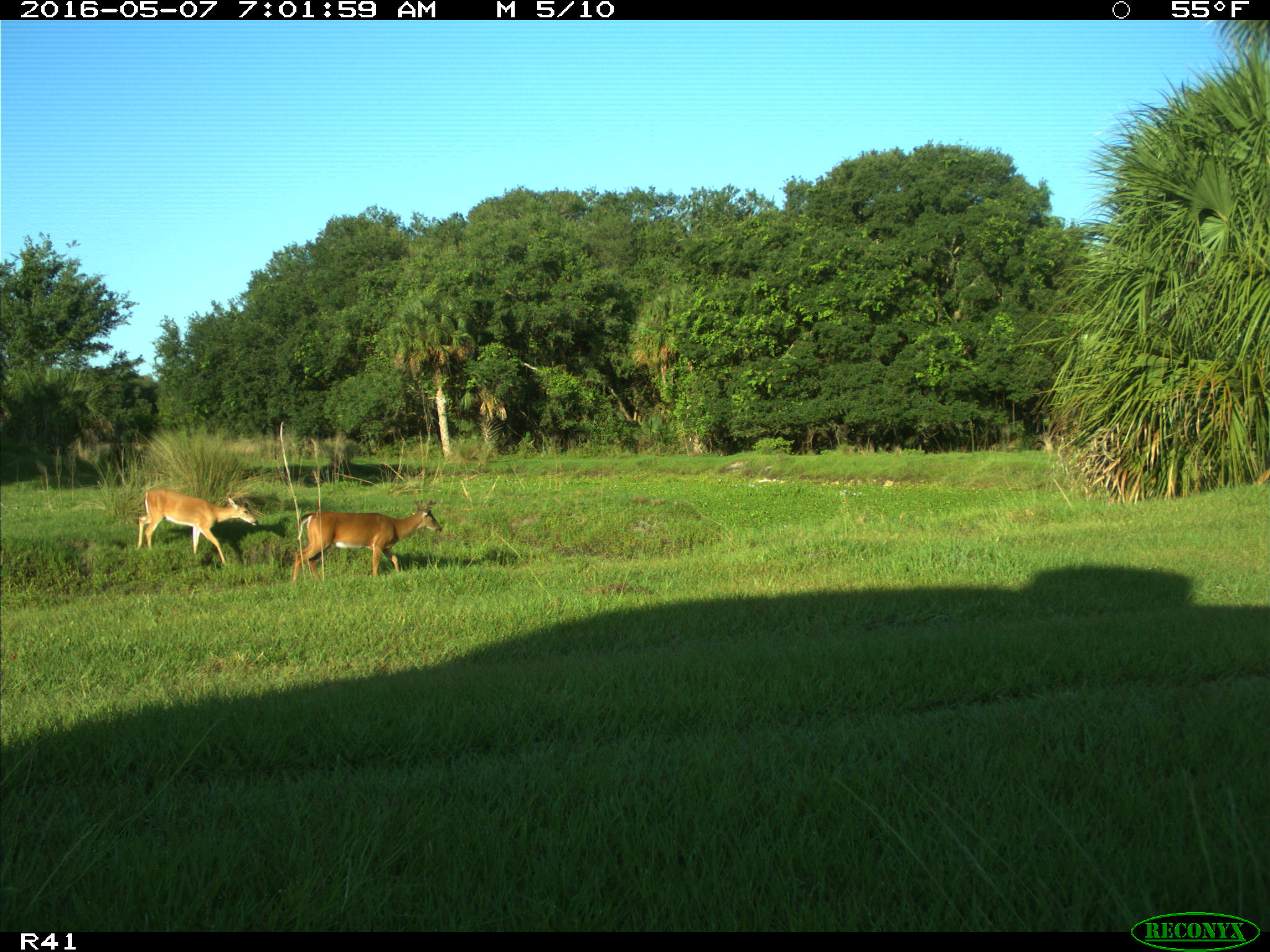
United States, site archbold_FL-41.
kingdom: Animalia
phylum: Chordata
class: Mammalia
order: Artiodactyla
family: Cervidae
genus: Odocoileus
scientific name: Odocoileus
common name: deer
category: unidentified deer